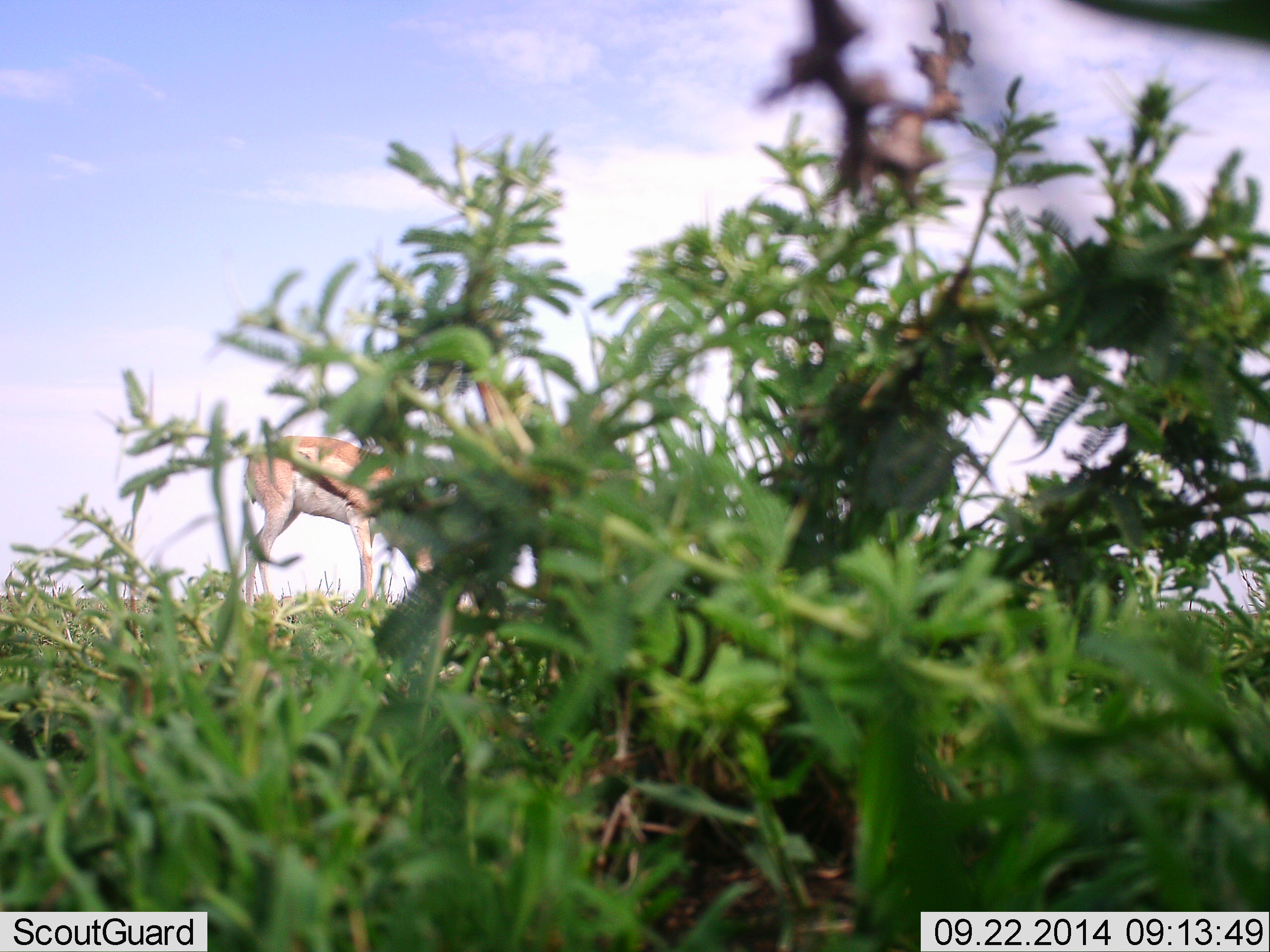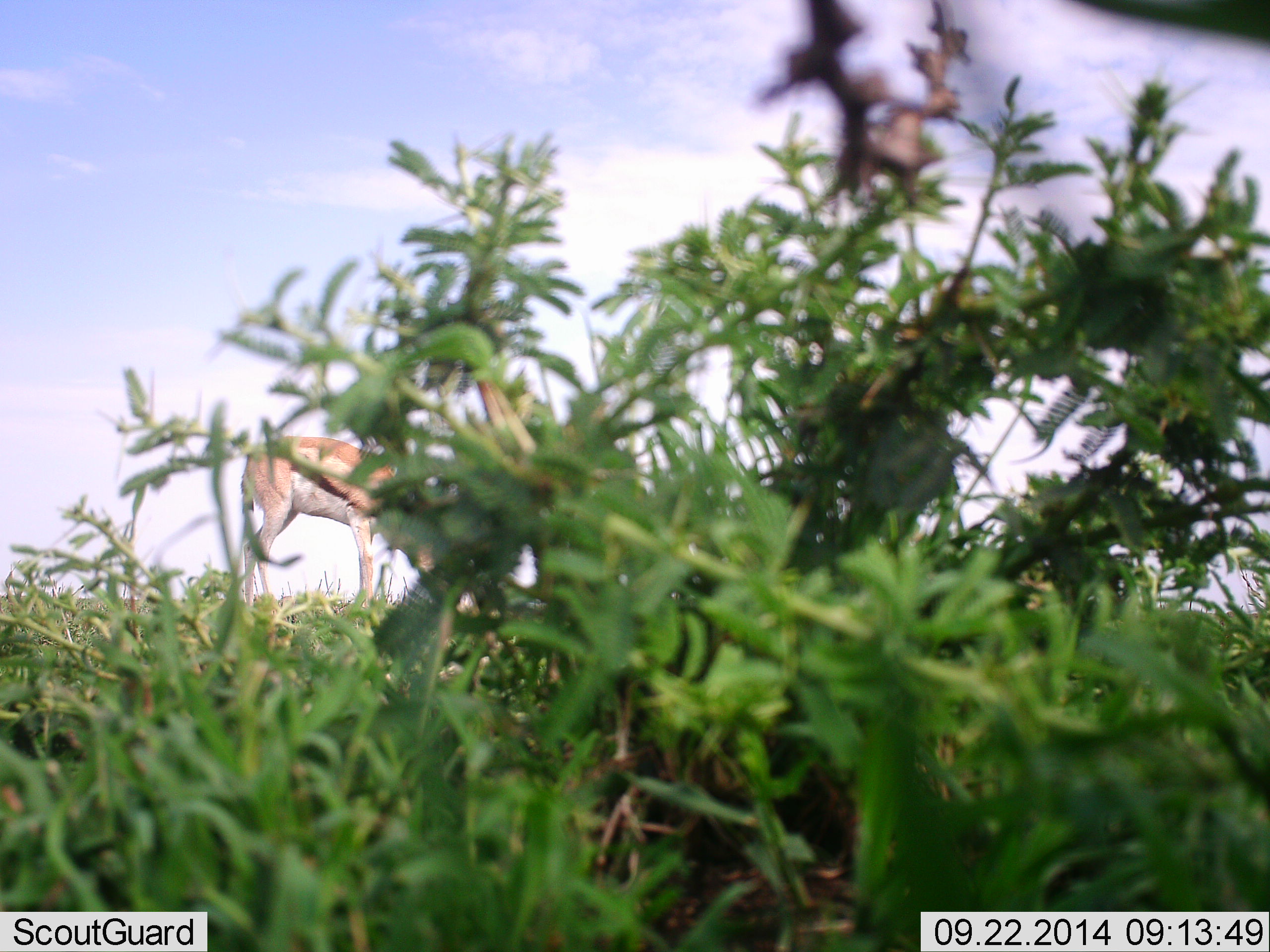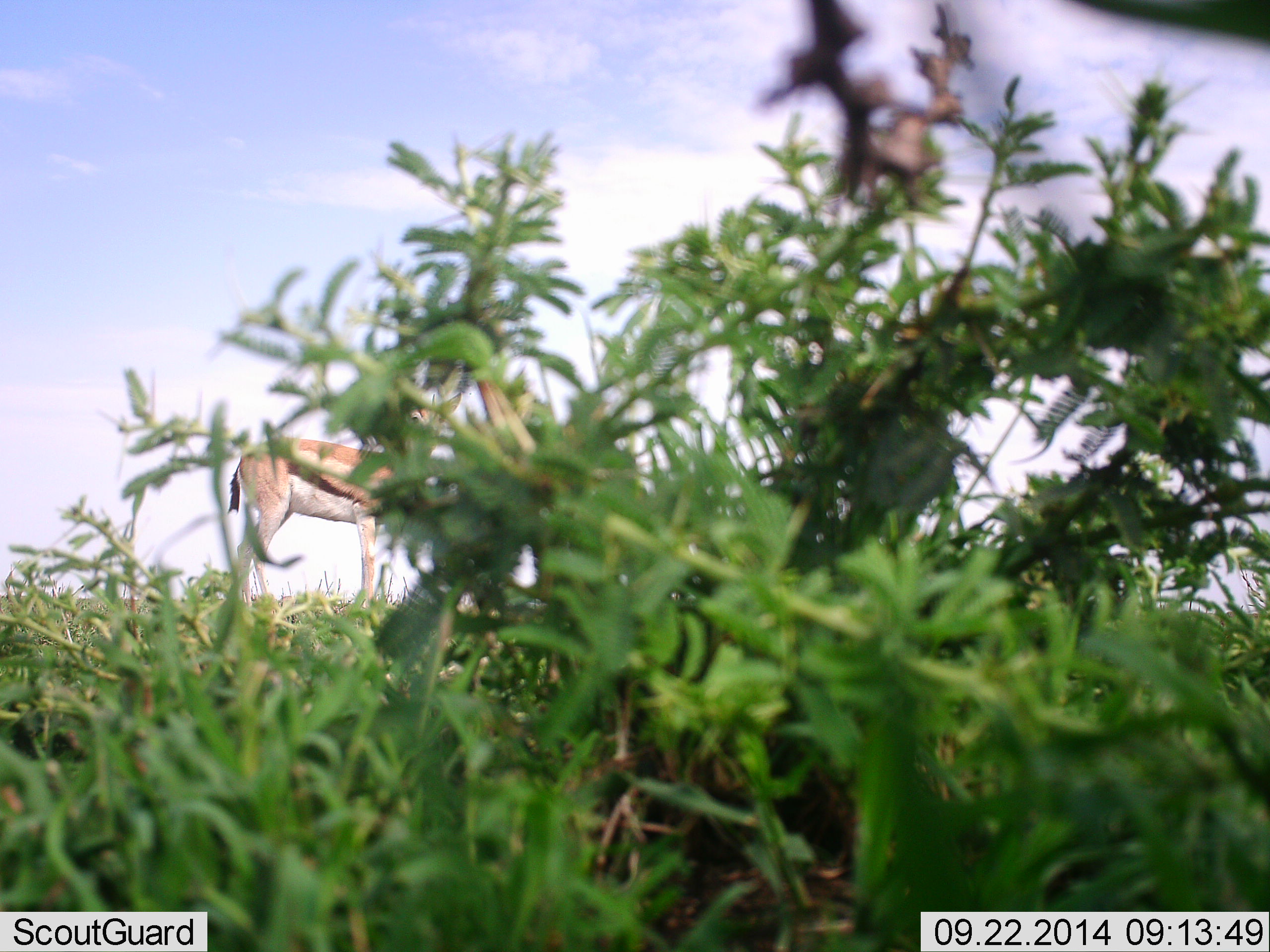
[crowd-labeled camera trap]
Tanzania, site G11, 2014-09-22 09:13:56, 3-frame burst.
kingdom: Animalia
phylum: Chordata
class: Mammalia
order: Artiodactyla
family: Bovidae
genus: Eudorcas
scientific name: Eudorcas thomsonii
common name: thomson's gazelle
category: gazellethomsons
Gazellethomsons (thomson's gazelle) (Eudorcas thomsonii), count 1. Behavior (volunteer vote fractions): standing 70%, resting 10%, moving 0%, interacting 0%. Young present (vote fraction): 0%. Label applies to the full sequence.